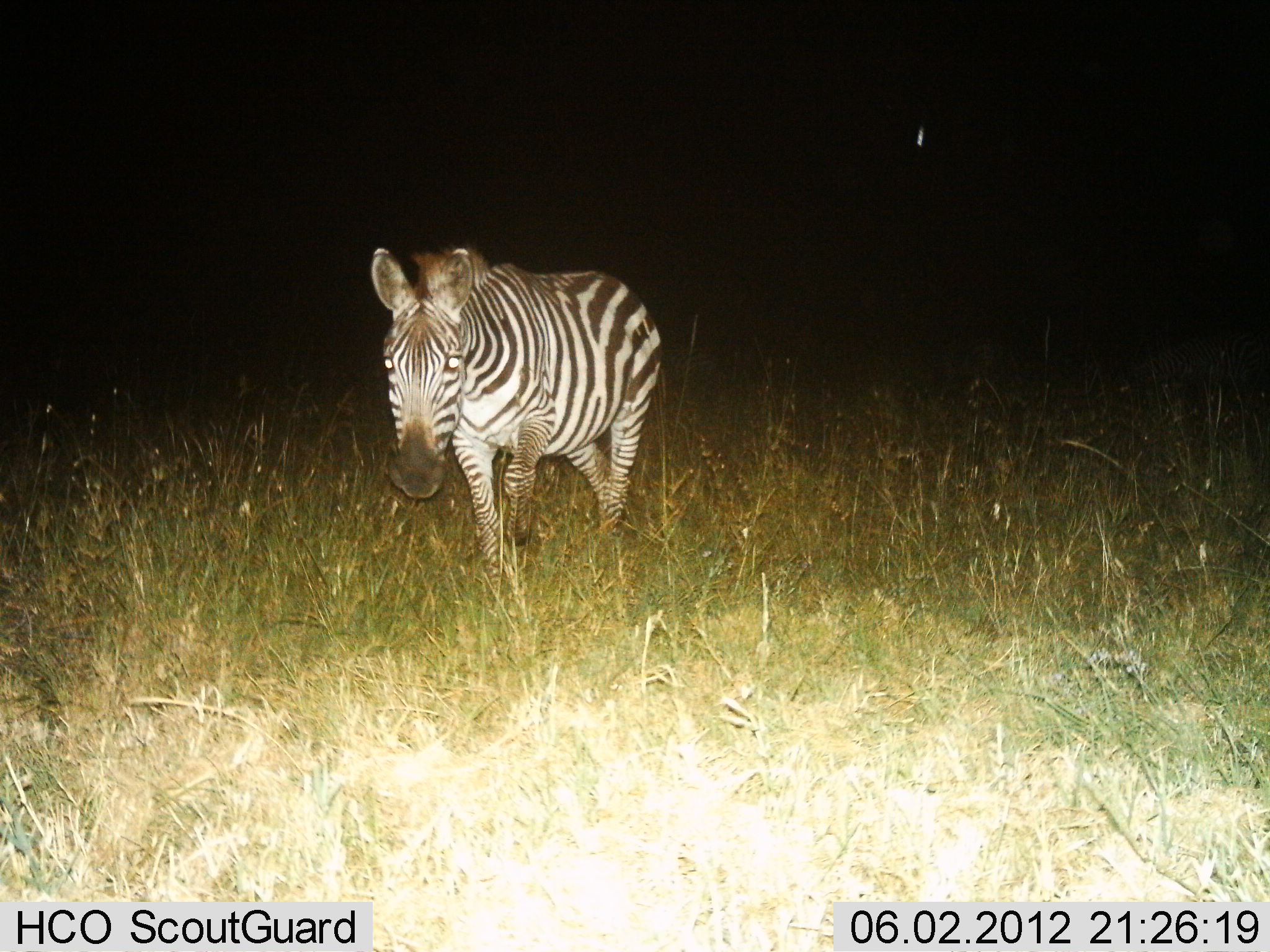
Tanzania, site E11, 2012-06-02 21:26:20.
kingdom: Animalia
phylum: Chordata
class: Mammalia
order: Perissodactyla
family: Equidae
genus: Equus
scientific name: Equus quagga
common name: plains zebra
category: zebra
Zebra (plains zebra) (Equus quagga), count 1. Behavior (volunteer vote fractions): standing 0%, resting 0%, moving 100%, interacting 0%. Young present (vote fraction): 0%. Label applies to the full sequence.